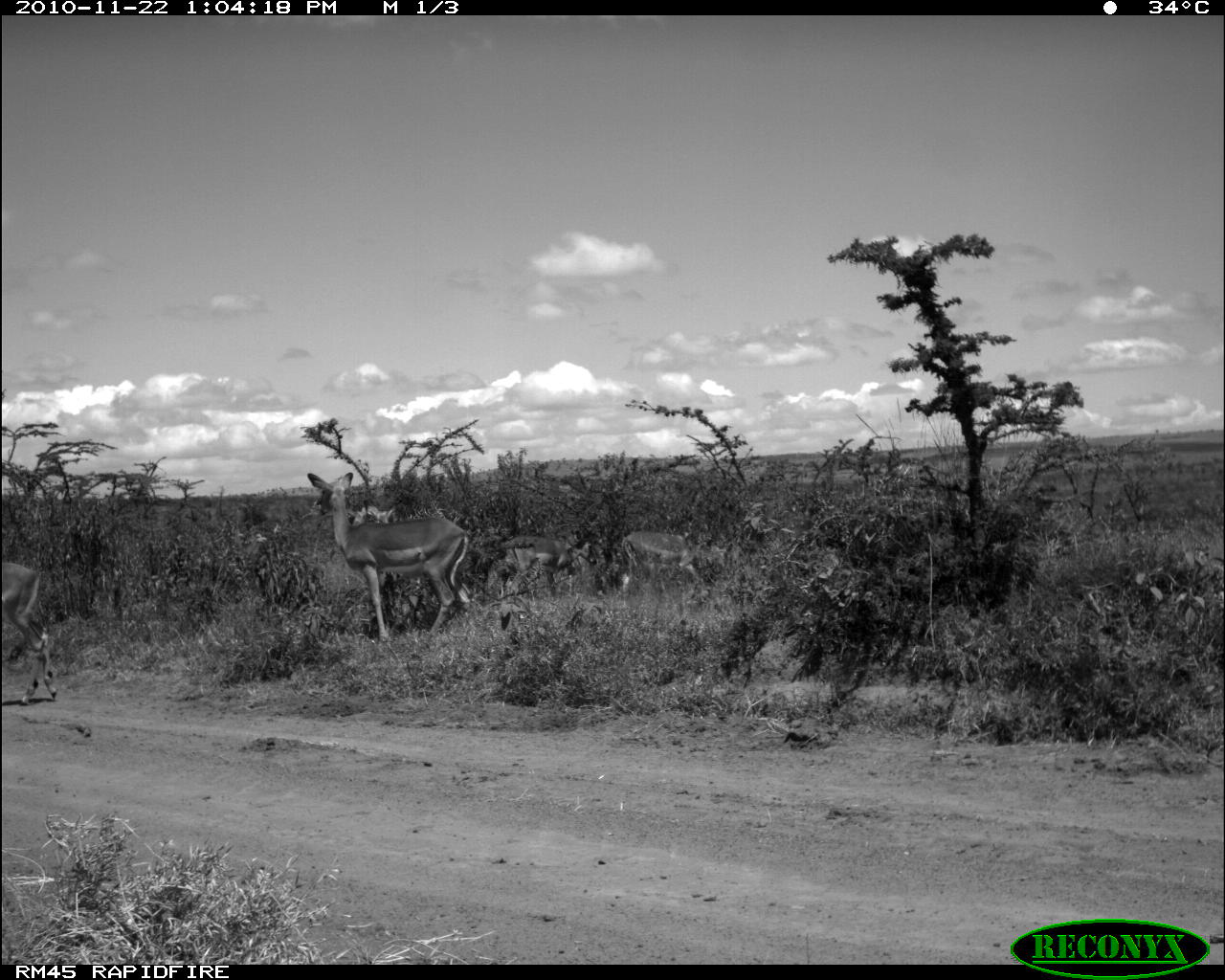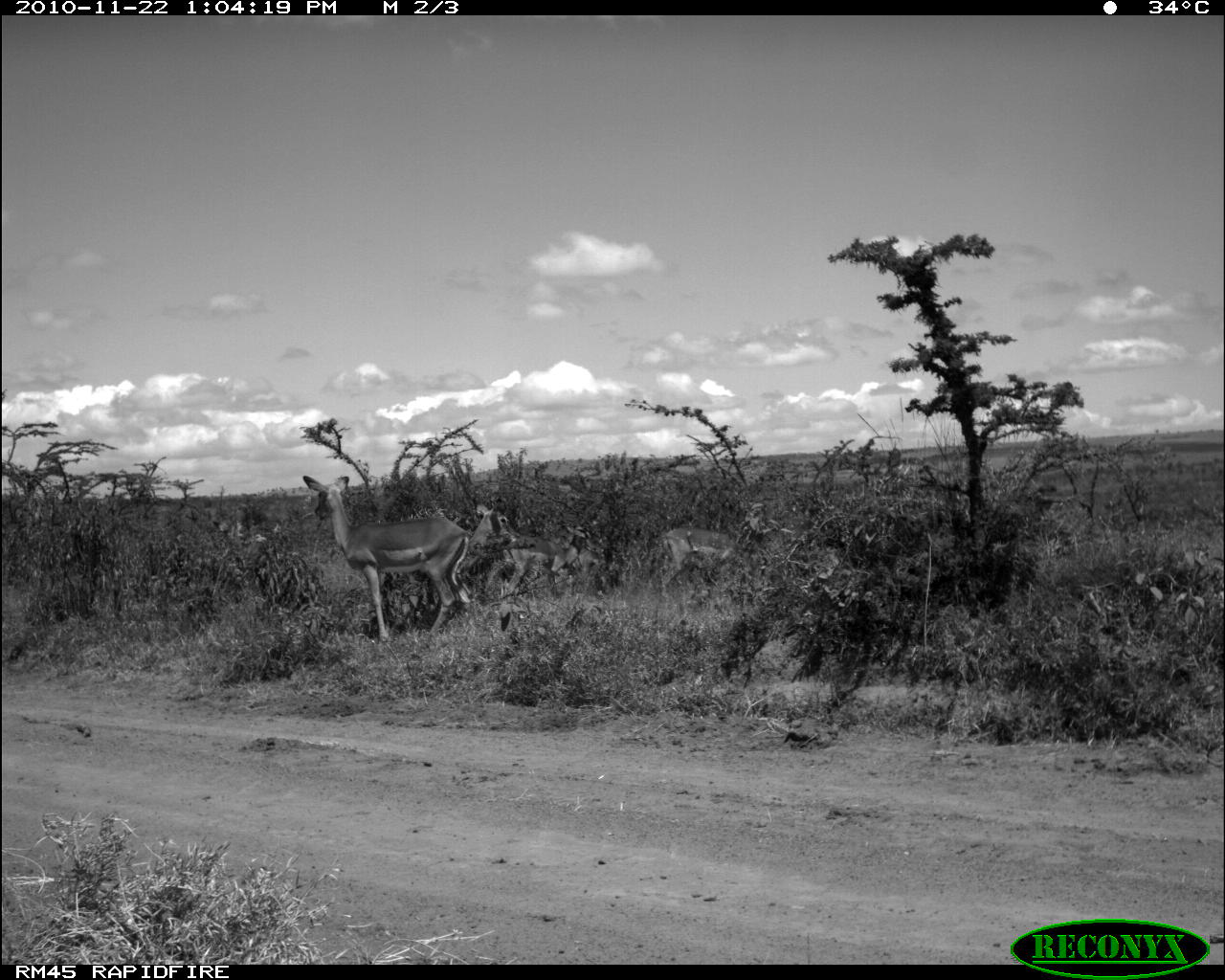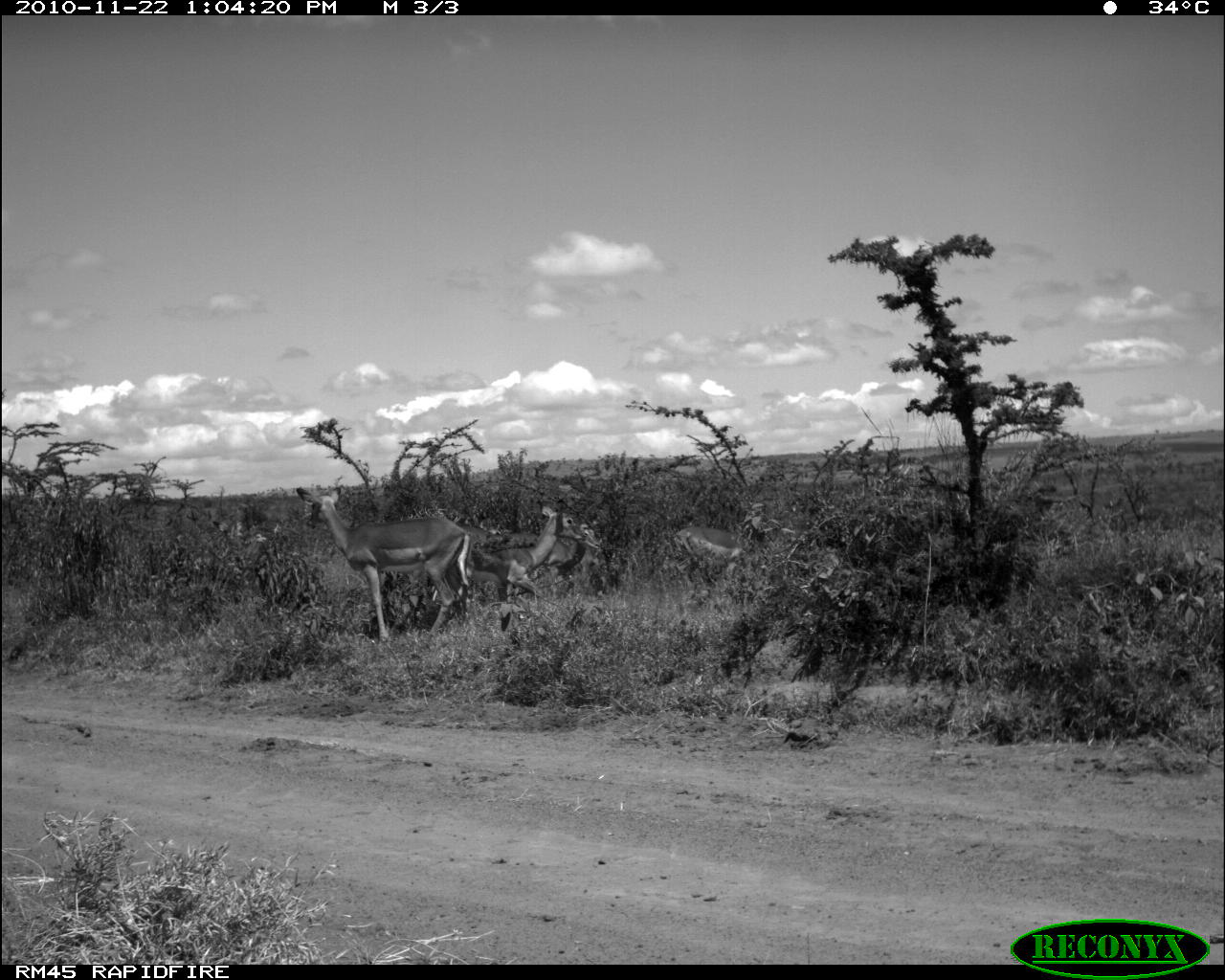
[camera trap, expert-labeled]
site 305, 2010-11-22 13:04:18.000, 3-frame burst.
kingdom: Animalia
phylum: Chordata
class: Mammalia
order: Artiodactyla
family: Bovidae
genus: Aepyceros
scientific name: Aepyceros melampus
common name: impala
Aepyceros melampus (impala), count 5.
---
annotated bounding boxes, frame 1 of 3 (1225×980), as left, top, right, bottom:
aepyceros melampus: 301, 469, 472, 648; 615, 531, 727, 607; 2, 562, 59, 706; 493, 533, 597, 604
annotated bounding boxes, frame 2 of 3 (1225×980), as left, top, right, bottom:
aepyceros melampus: 296, 470, 479, 646; 401, 497, 521, 605; 496, 517, 594, 601; 660, 527, 768, 603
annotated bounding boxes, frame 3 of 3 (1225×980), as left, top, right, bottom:
aepyceros melampus: 293, 485, 478, 649; 445, 506, 587, 621; 510, 518, 600, 595; 673, 526, 773, 591